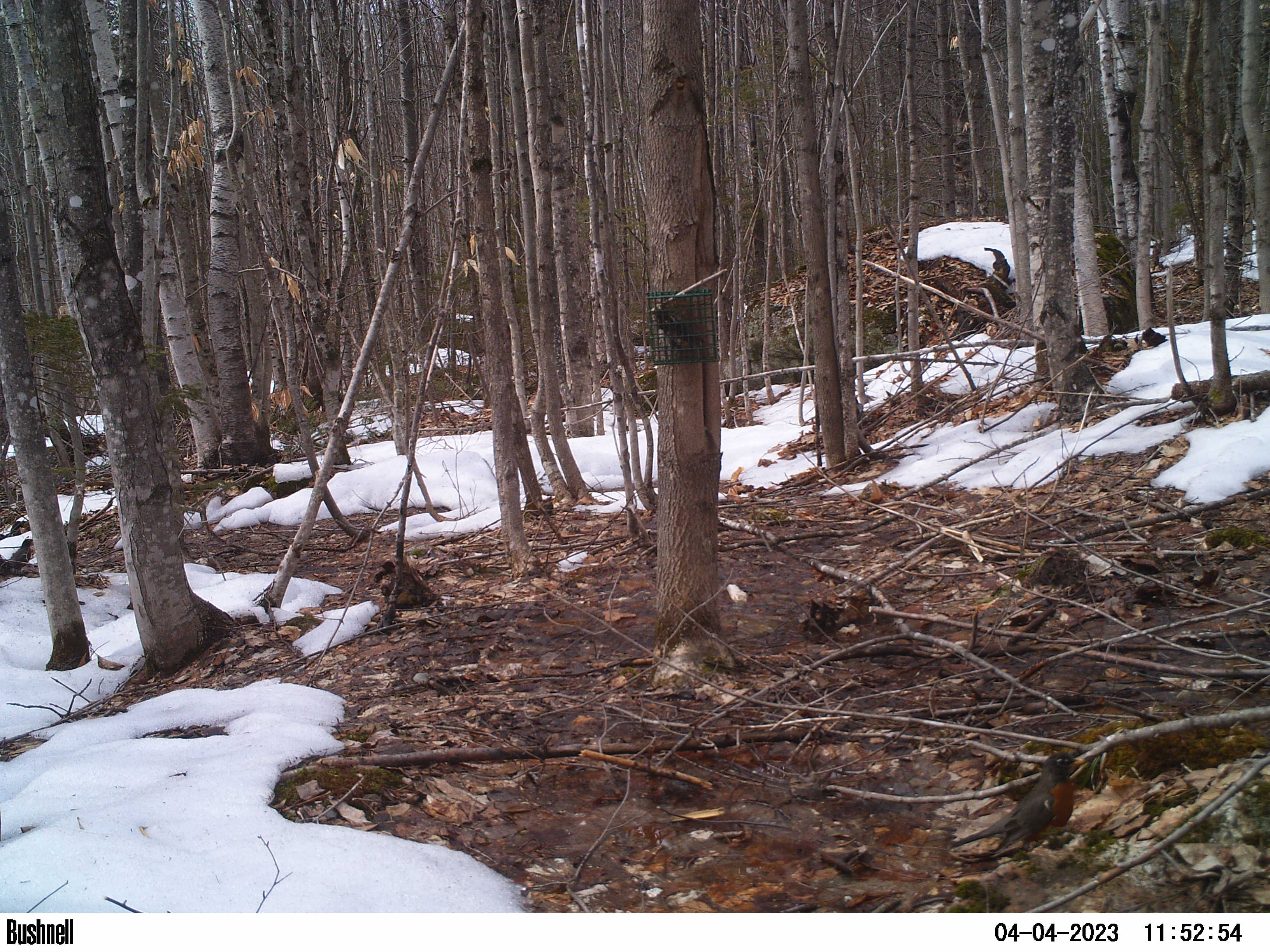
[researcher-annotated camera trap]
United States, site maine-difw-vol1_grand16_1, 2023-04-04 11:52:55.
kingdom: Animalia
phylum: Chordata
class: Aves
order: Passeriformes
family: Turdidae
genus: Turdus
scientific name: Turdus migratorius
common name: american robin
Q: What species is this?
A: American robin (Turdus migratorius).